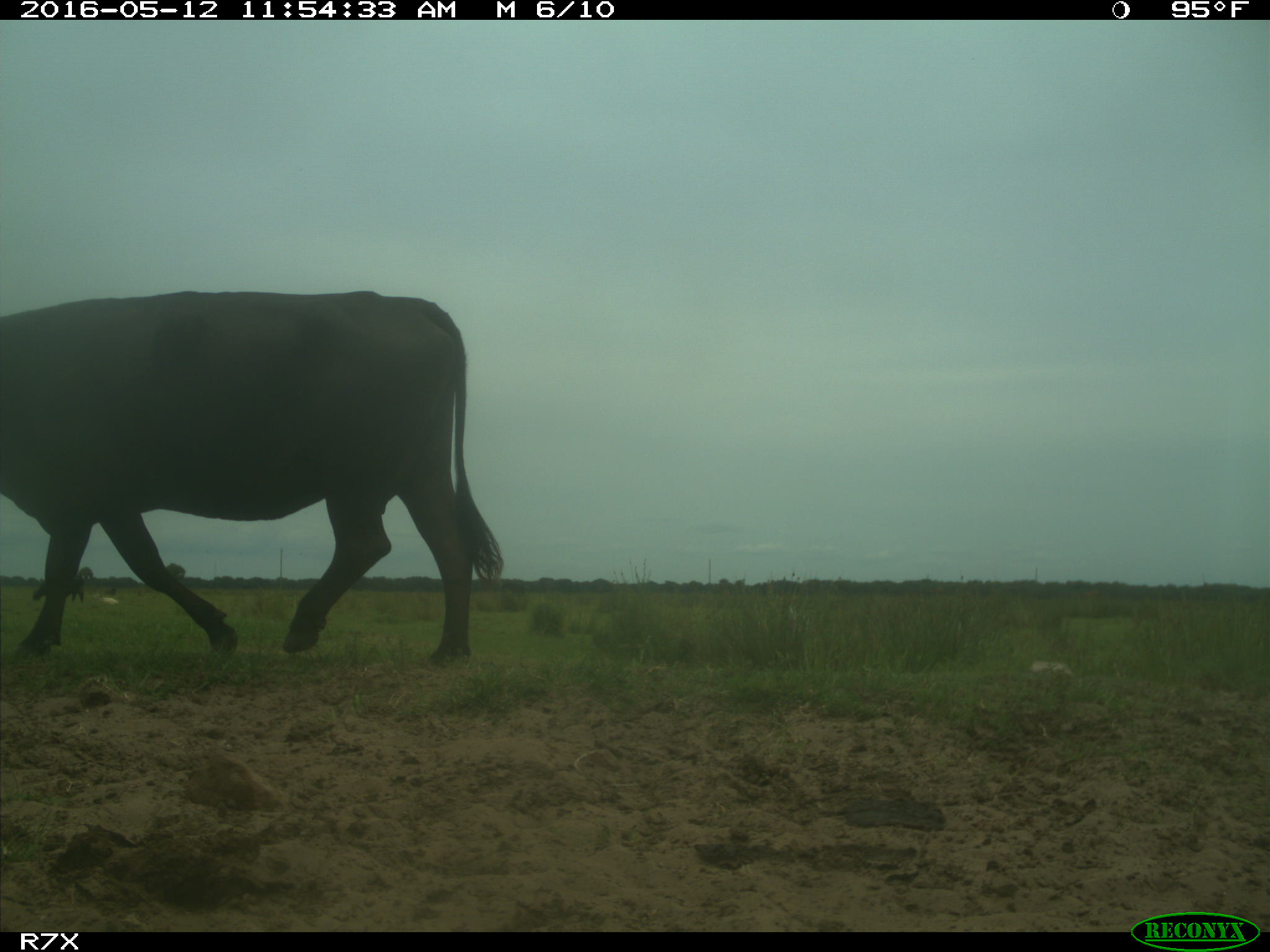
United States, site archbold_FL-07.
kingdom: Animalia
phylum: Chordata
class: Mammalia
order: Artiodactyla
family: Bovidae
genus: Bos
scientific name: Bos taurus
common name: domestic cow